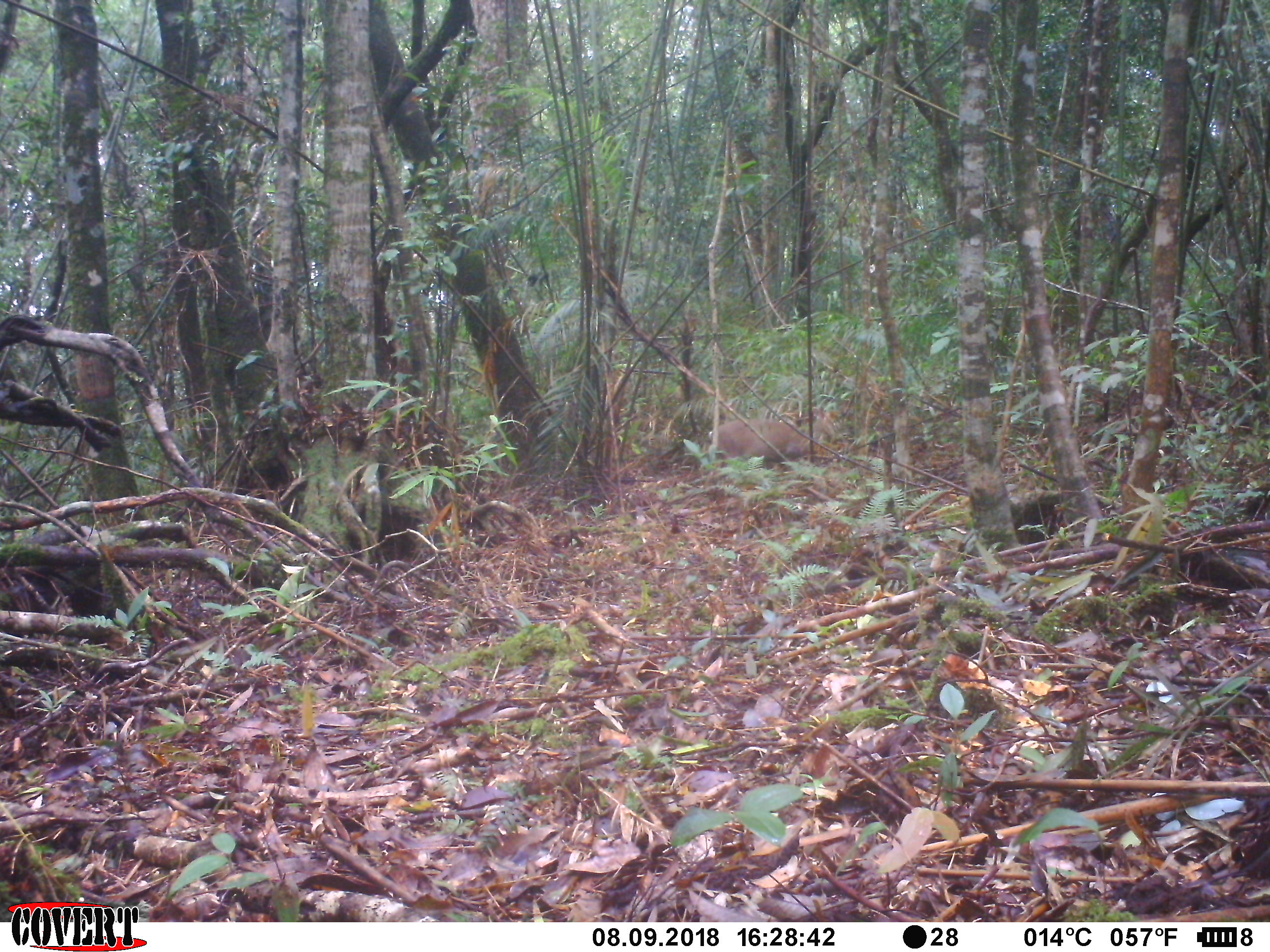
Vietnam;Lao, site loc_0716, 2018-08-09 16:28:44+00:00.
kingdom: Animalia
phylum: Chordata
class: Mammalia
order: Artiodactyla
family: Cervidae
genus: Muntiacus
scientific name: Muntiacus rooseveltorum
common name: roosevelt's muntjac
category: roosevelts muntjac group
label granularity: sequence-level